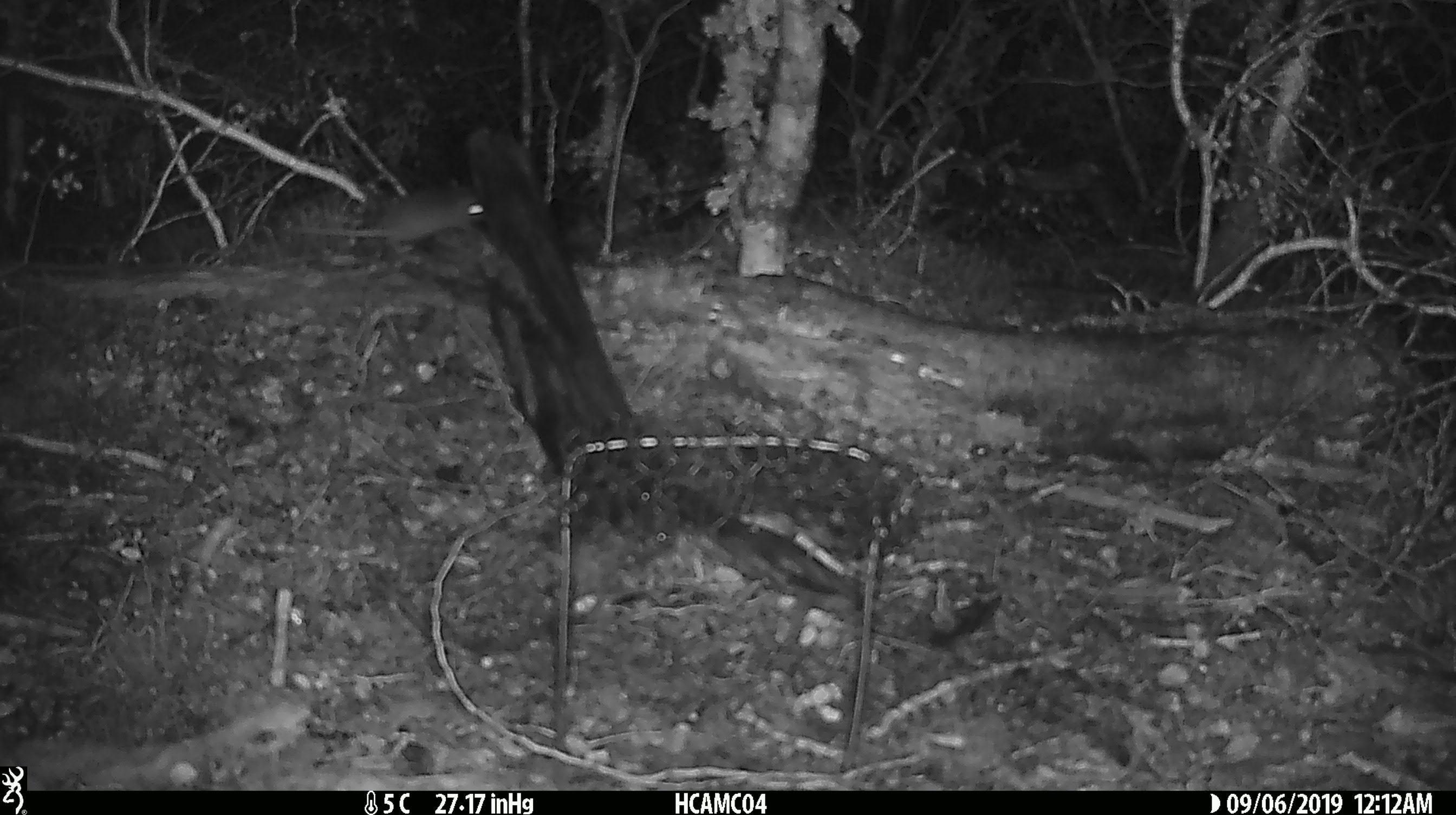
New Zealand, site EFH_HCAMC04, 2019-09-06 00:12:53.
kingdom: Animalia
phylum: Chordata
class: Mammalia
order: Rodentia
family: Muridae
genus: Mus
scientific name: Mus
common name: mouse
Mouse (Mus).